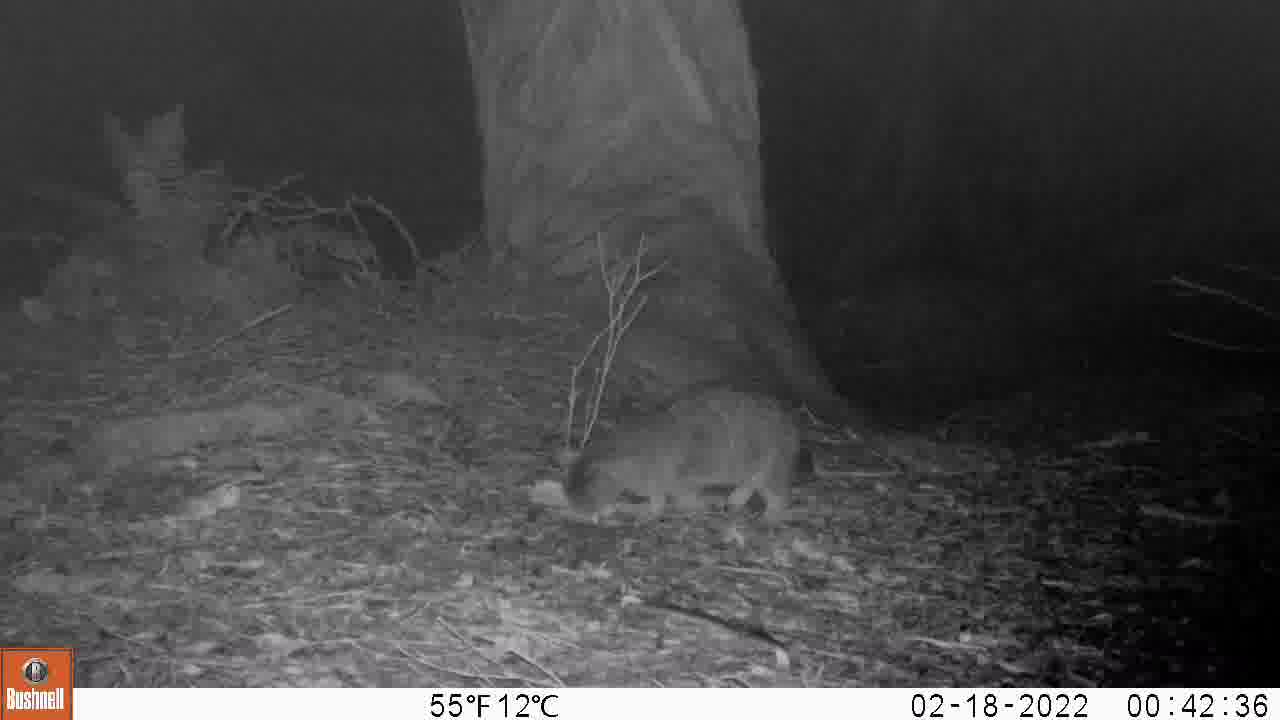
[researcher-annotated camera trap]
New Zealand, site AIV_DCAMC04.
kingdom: Animalia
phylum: Chordata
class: Mammalia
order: Carnivora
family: Felidae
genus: Felis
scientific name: Felis catus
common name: domestic cat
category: cat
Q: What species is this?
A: Cat (domestic cat) (Felis catus).